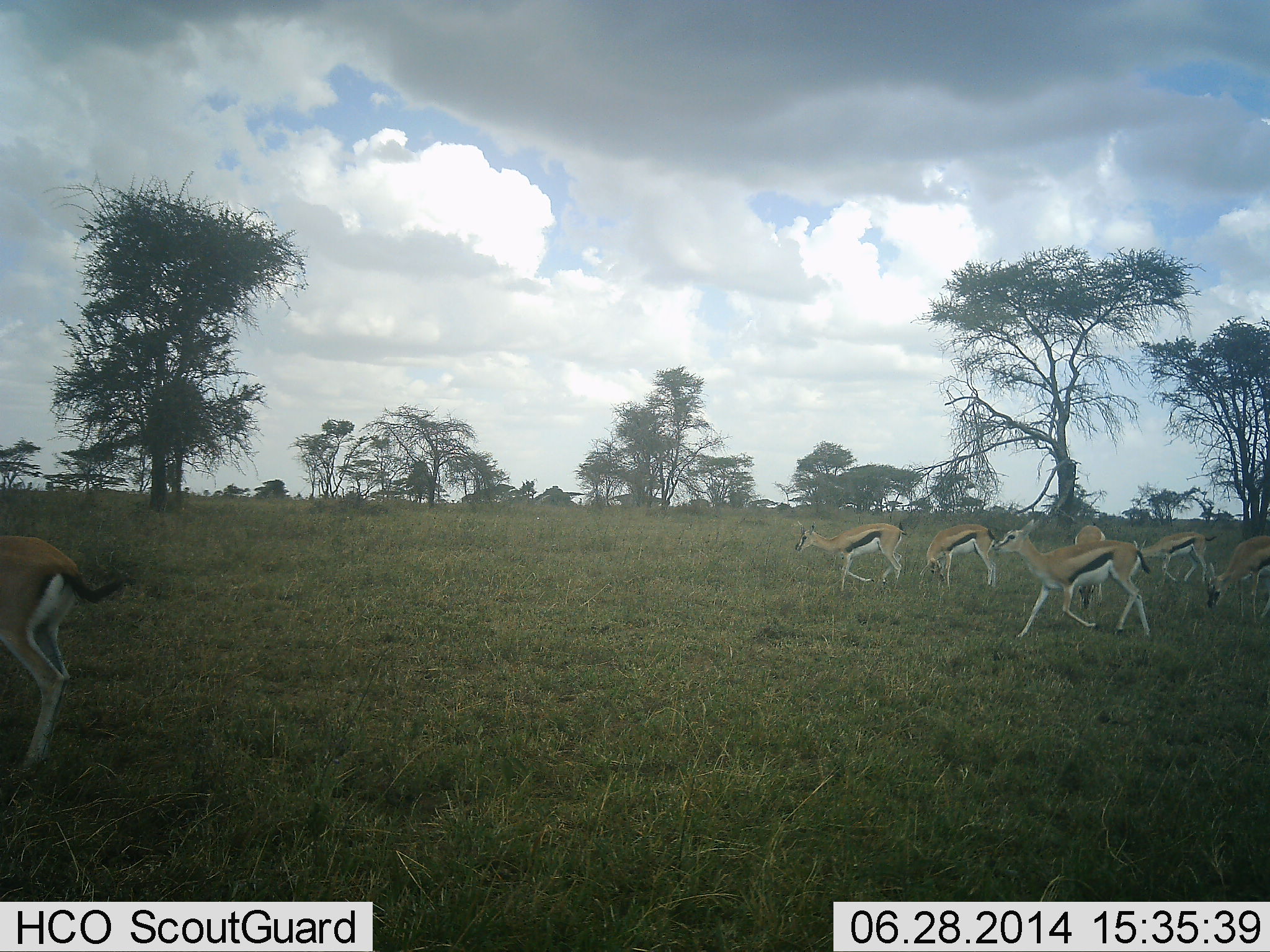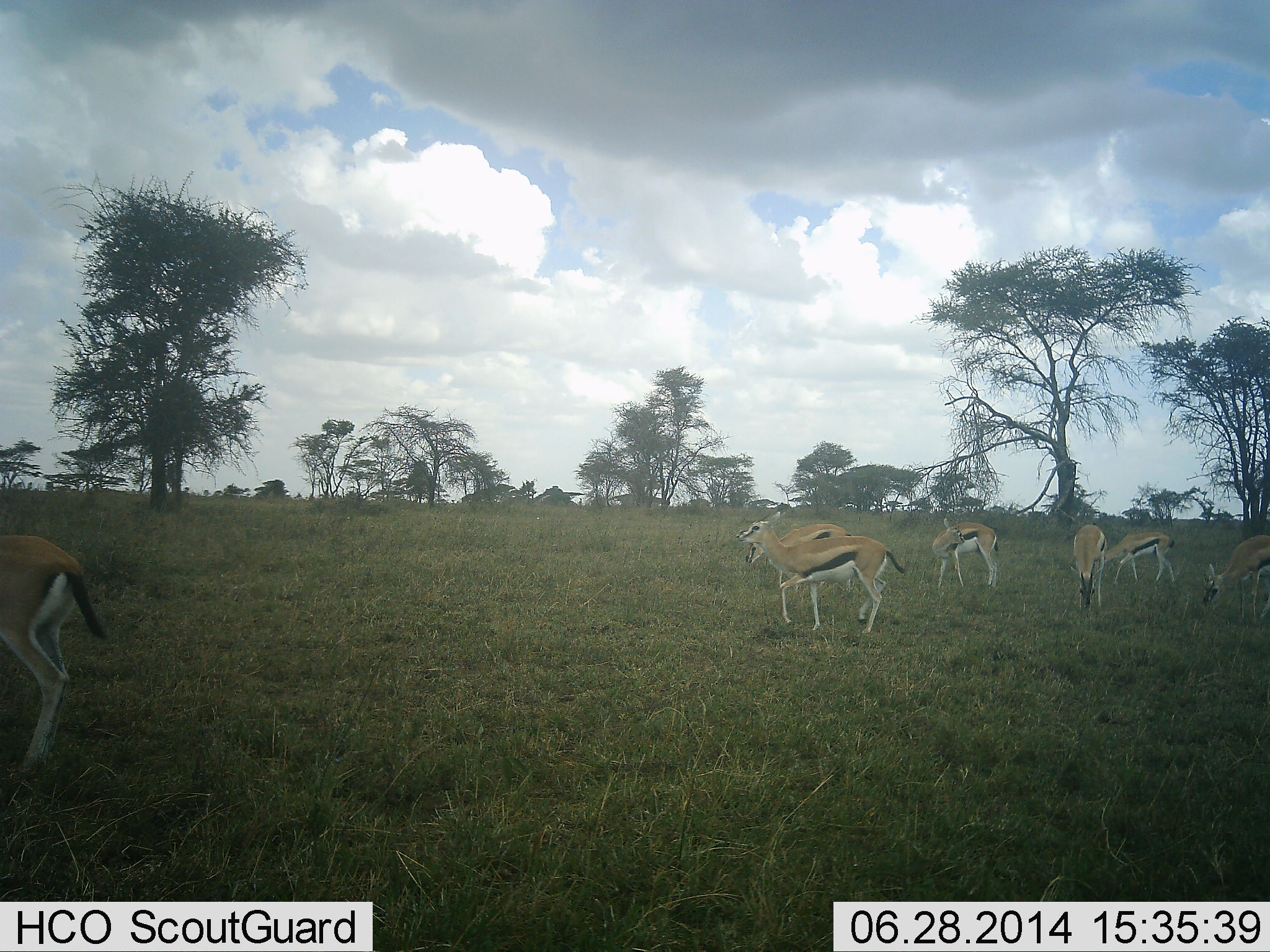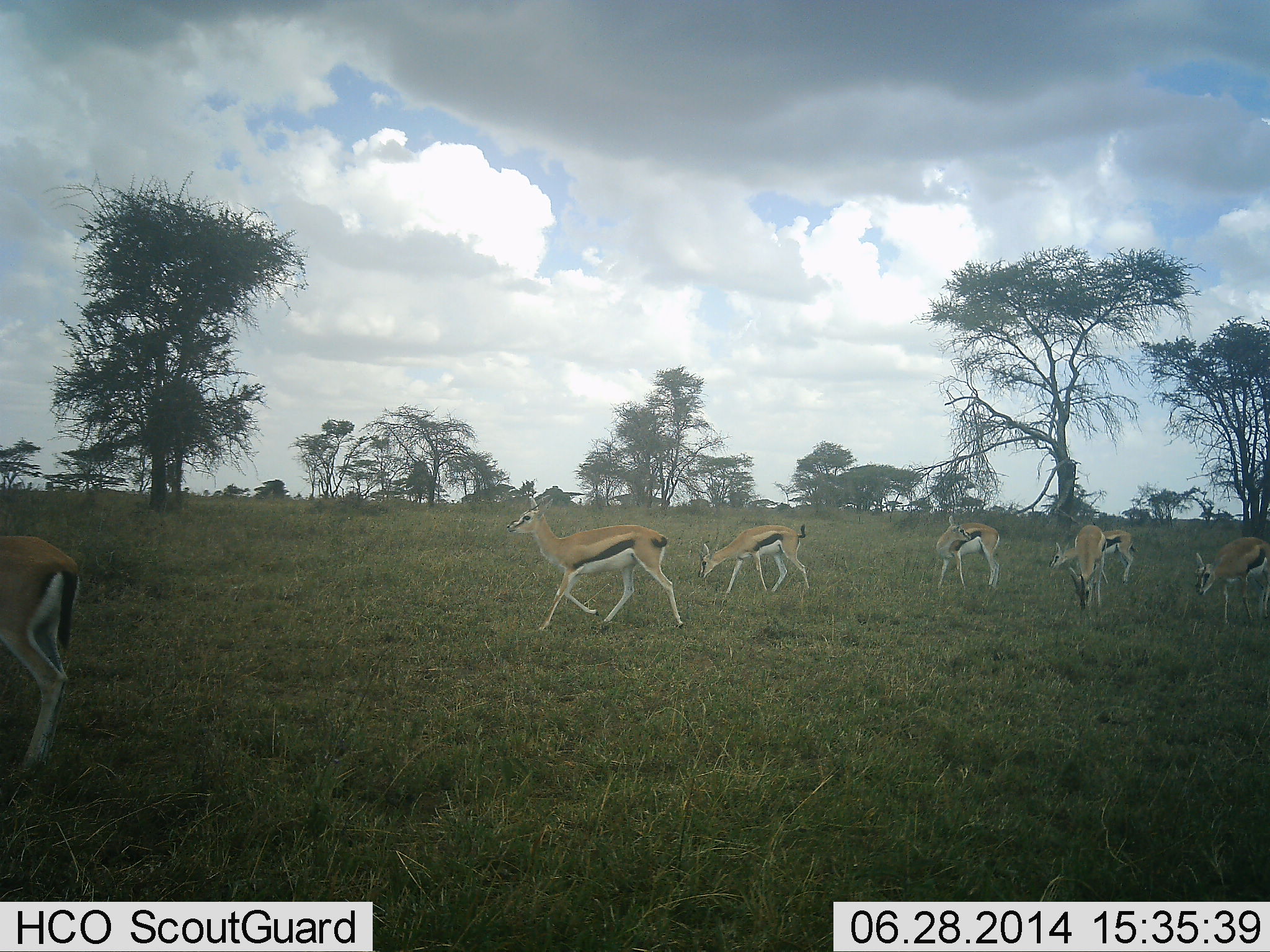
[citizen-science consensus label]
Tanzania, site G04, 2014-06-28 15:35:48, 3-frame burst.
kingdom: Animalia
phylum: Chordata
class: Mammalia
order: Artiodactyla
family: Bovidae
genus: Eudorcas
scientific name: Eudorcas thomsonii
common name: thomson's gazelle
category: gazellethomsons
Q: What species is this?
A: Gazellethomsons (thomson's gazelle) (Eudorcas thomsonii).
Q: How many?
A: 7.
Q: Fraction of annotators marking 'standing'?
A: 20%.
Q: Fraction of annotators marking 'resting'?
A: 0%.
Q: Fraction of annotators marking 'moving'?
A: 60%.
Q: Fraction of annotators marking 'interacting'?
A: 10%.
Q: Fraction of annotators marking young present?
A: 0%.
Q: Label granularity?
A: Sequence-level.